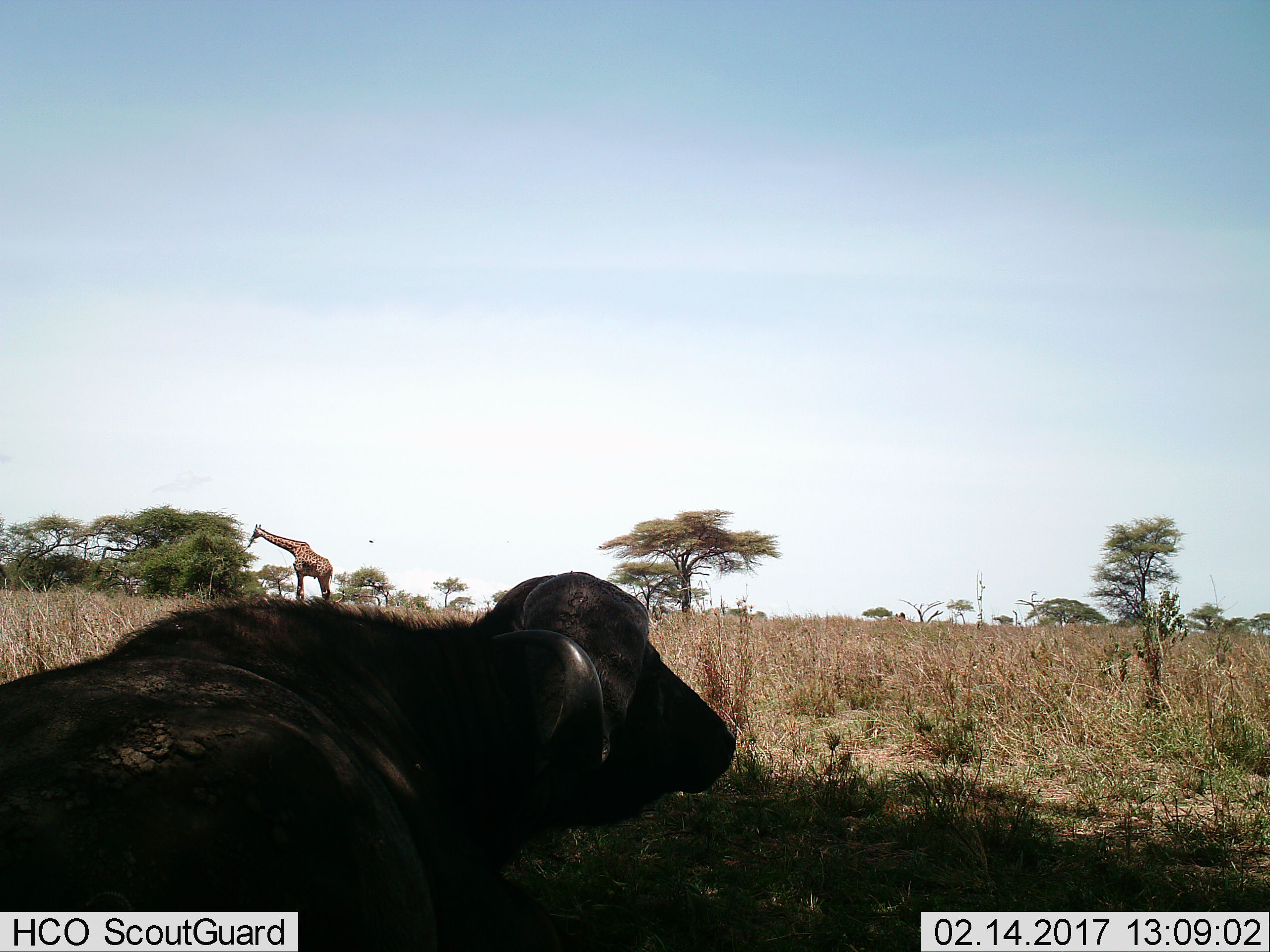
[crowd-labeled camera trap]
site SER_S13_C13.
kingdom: Animalia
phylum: Chordata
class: Mammalia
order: Artiodactyla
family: Bovidae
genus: Syncerus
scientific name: Syncerus caffer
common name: african buffalo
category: buffalo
Buffalo (african buffalo) (Syncerus caffer), count 1. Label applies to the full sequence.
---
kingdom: Animalia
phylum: Chordata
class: Mammalia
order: Artiodactyla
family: Giraffidae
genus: Giraffa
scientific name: Giraffa camelopardalis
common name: giraffe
Giraffe (Giraffa camelopardalis), count 1. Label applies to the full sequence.